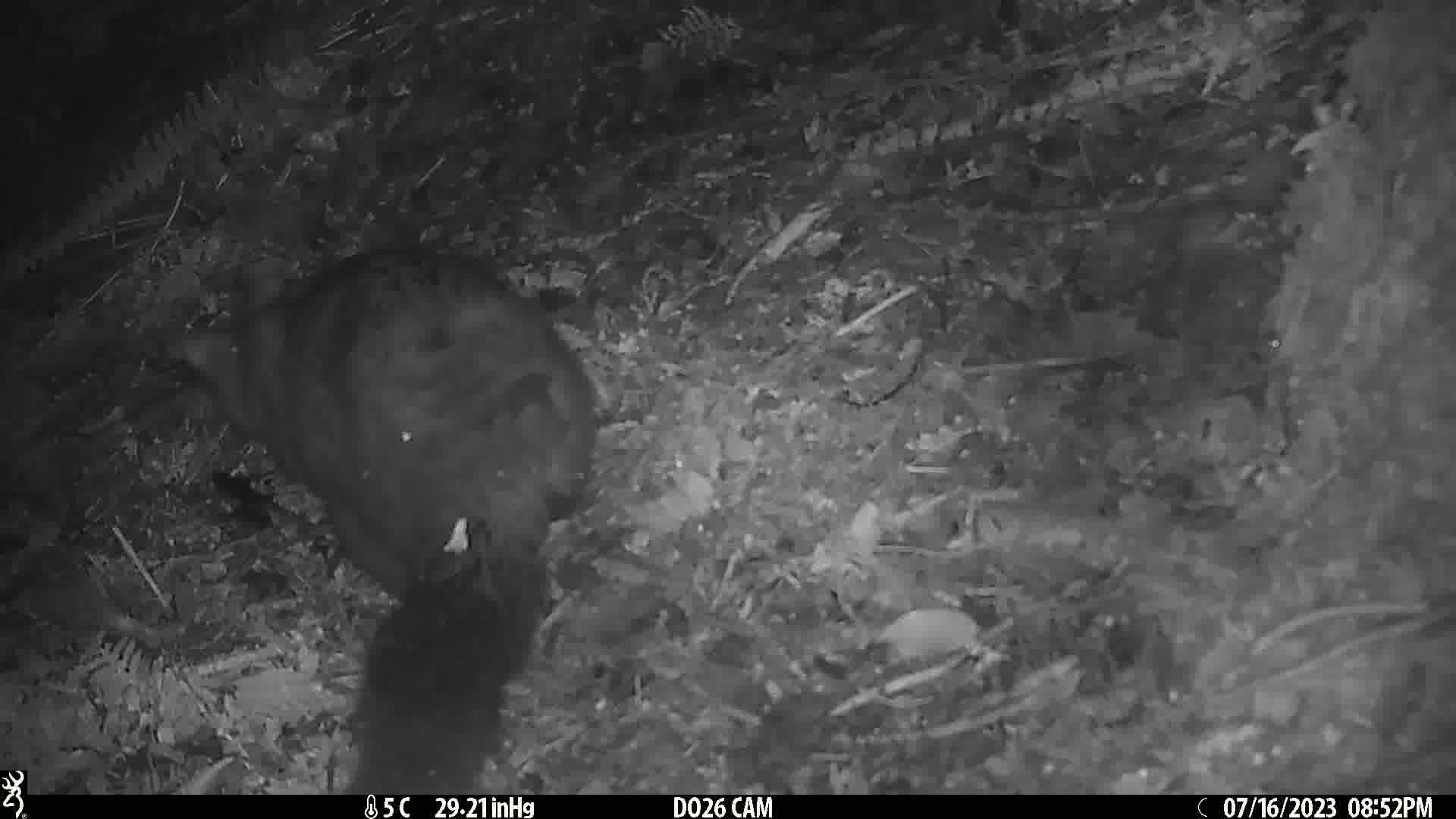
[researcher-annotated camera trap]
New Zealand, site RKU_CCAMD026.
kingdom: Animalia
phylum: Chordata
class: Mammalia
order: Diprotodontia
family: Phalangeridae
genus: Trichosurus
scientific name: Trichosurus vulpecula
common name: common brushtail possum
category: possum